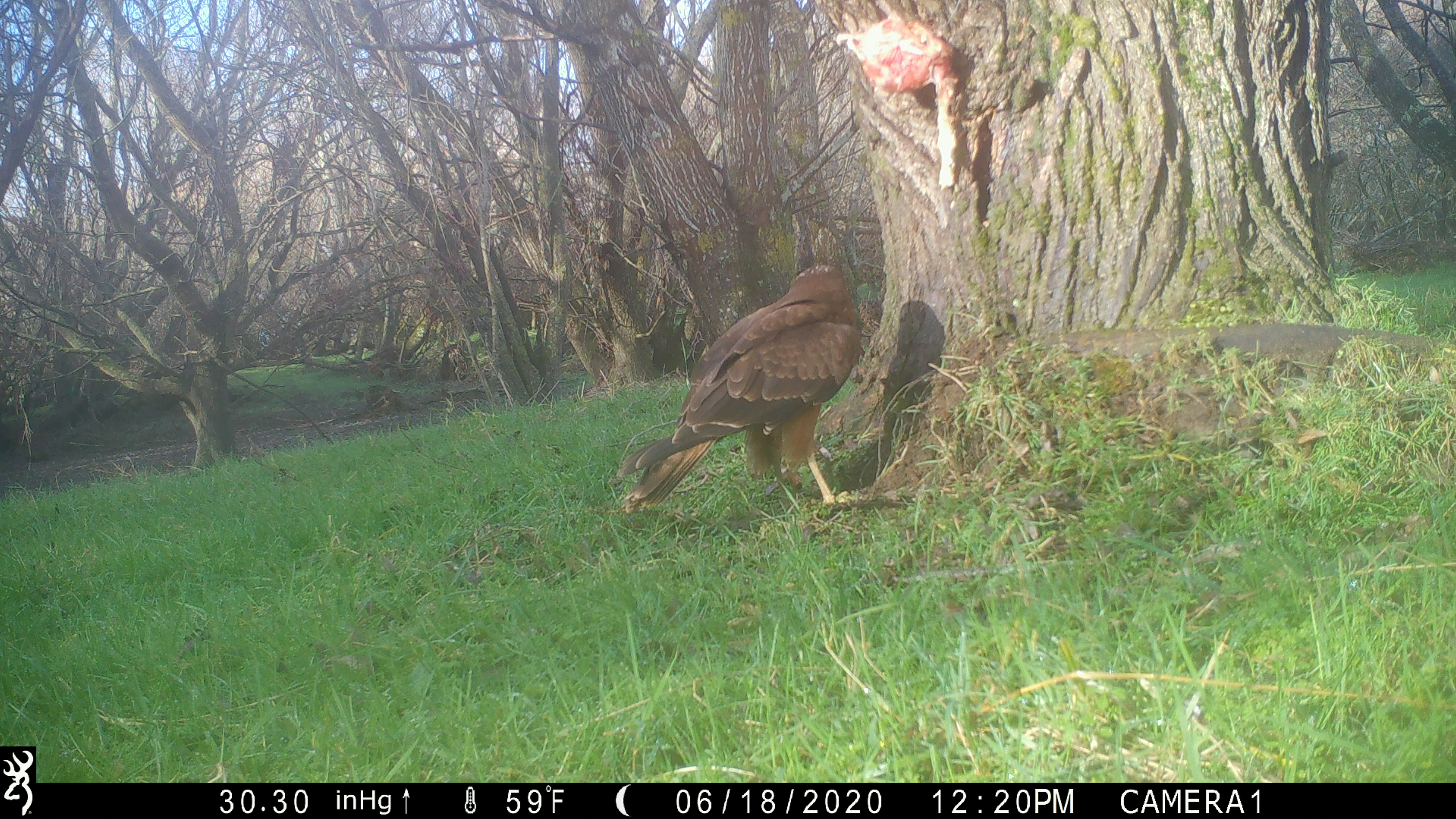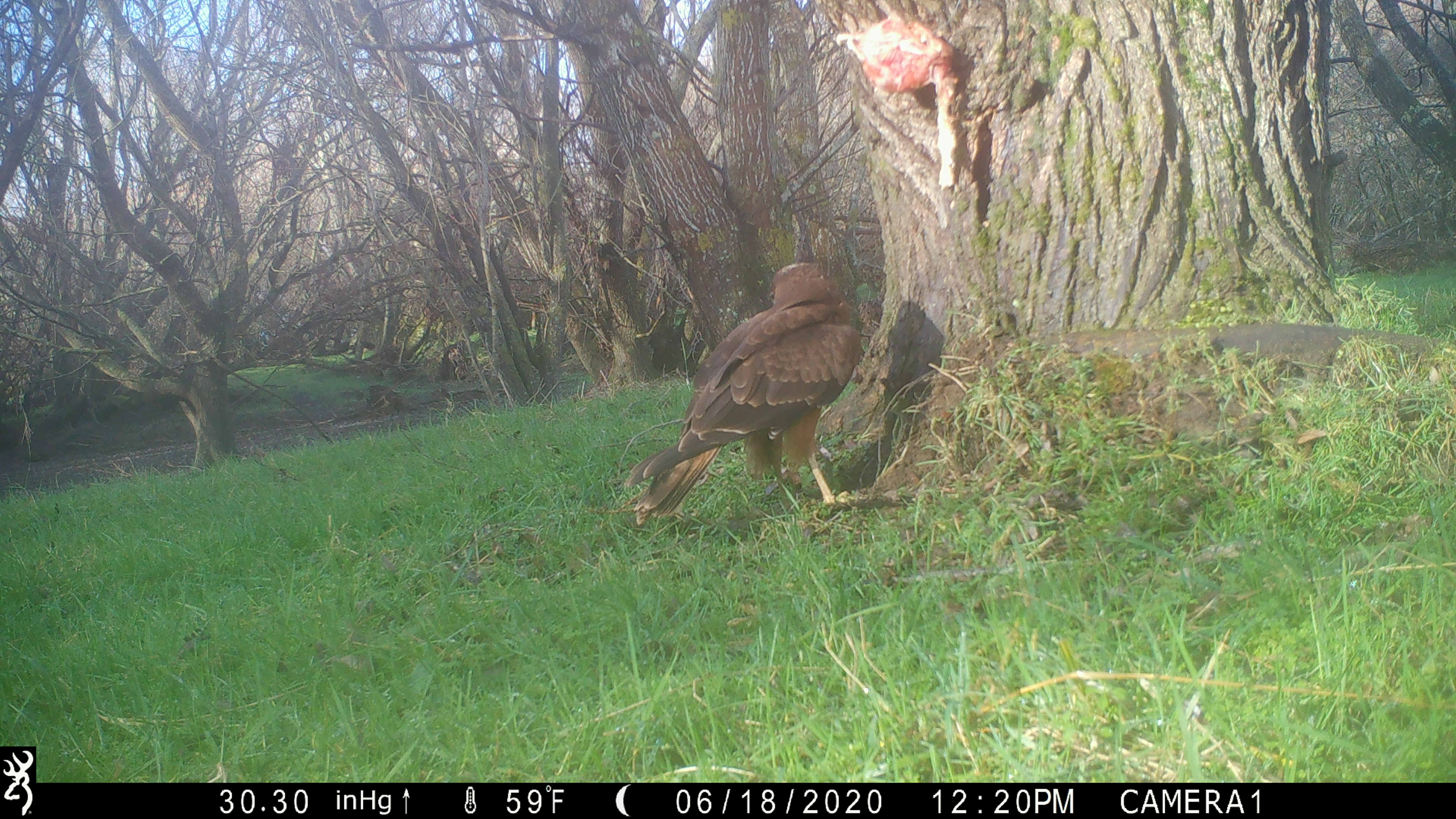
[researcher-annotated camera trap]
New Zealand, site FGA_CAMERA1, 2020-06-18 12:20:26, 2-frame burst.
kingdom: Animalia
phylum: Chordata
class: Aves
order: Accipitriformes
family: Accipitridae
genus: Circus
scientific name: Circus approximans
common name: swamp harrier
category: harrier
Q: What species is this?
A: Harrier (swamp harrier) (Circus approximans).